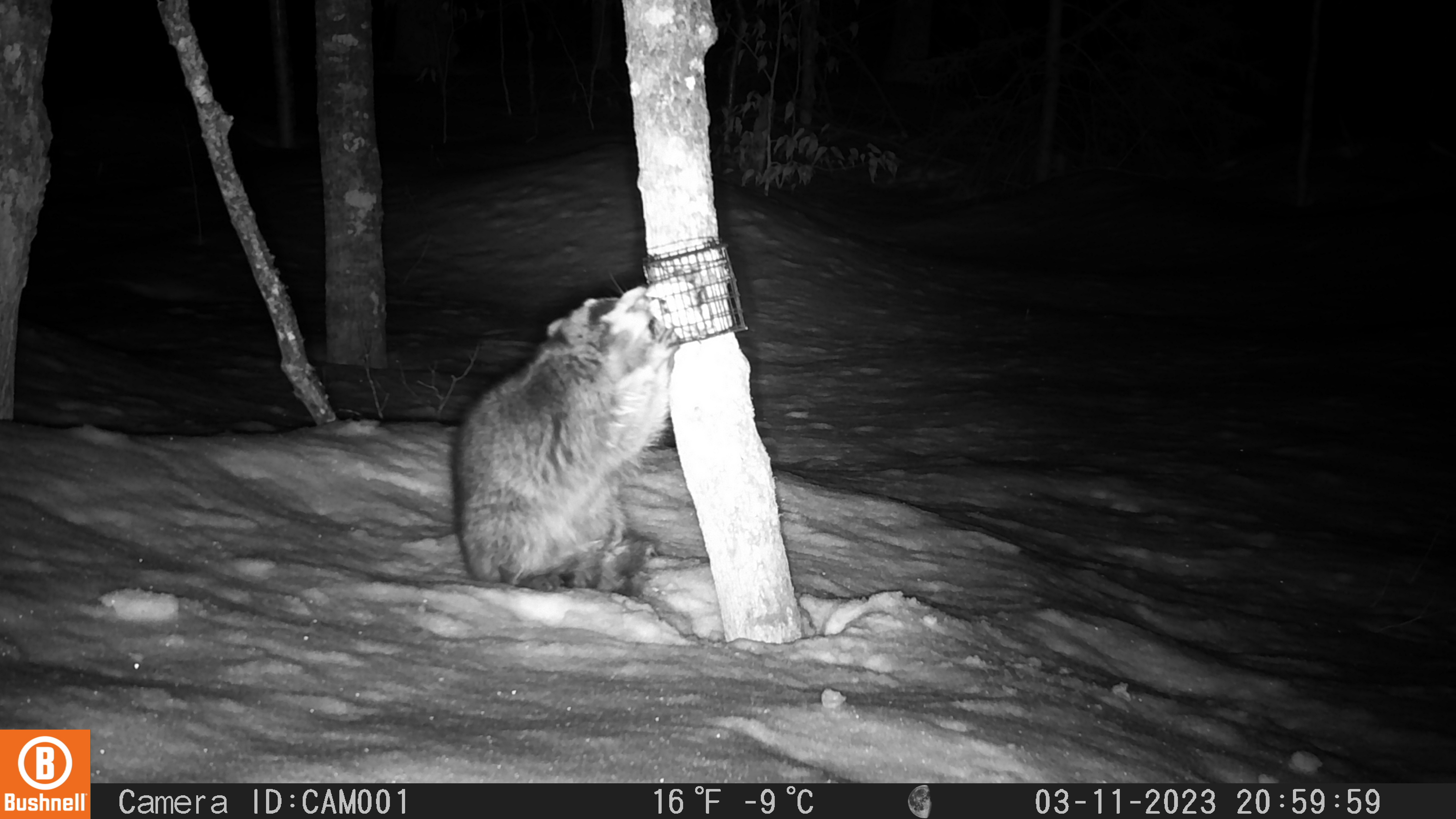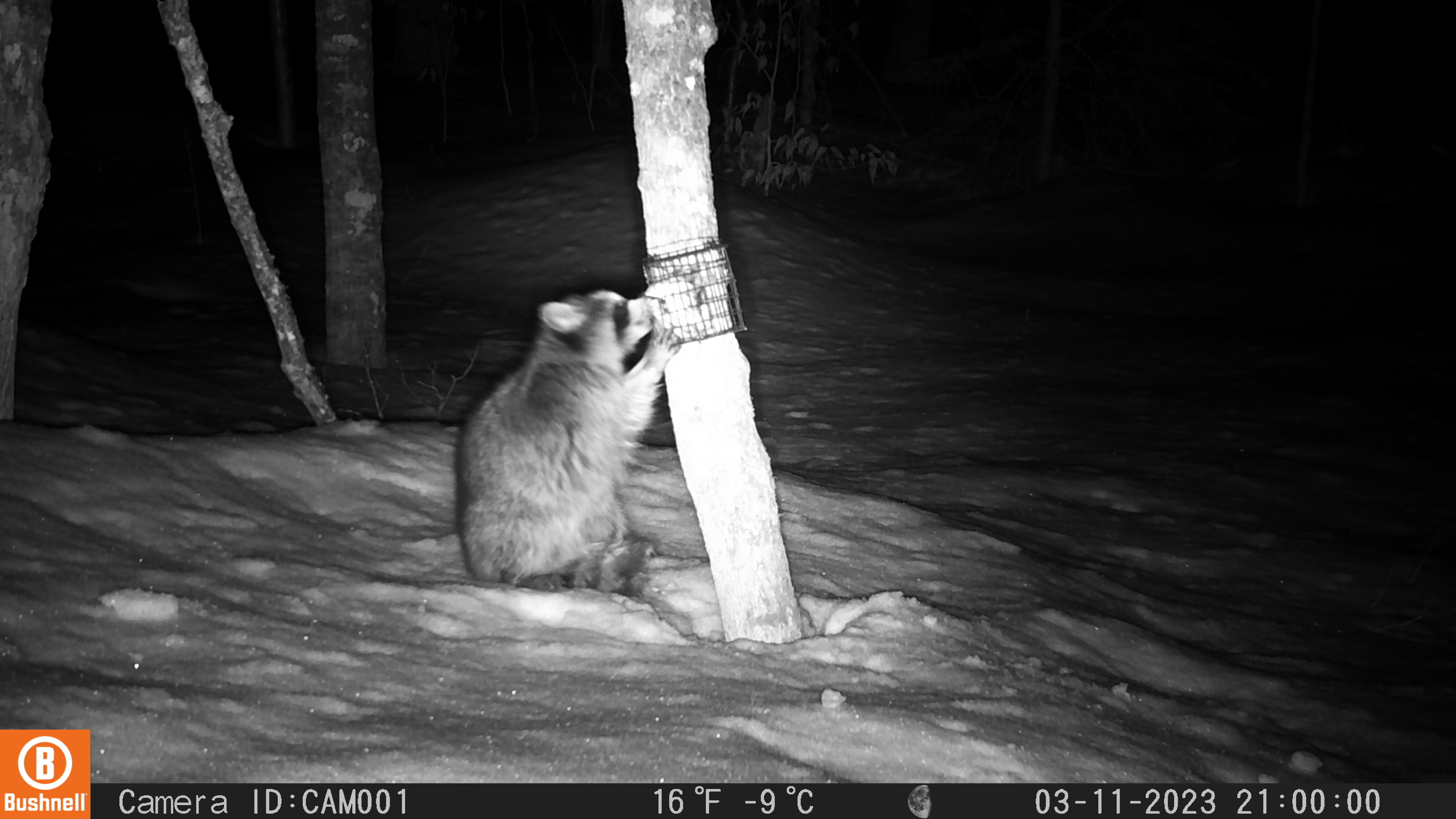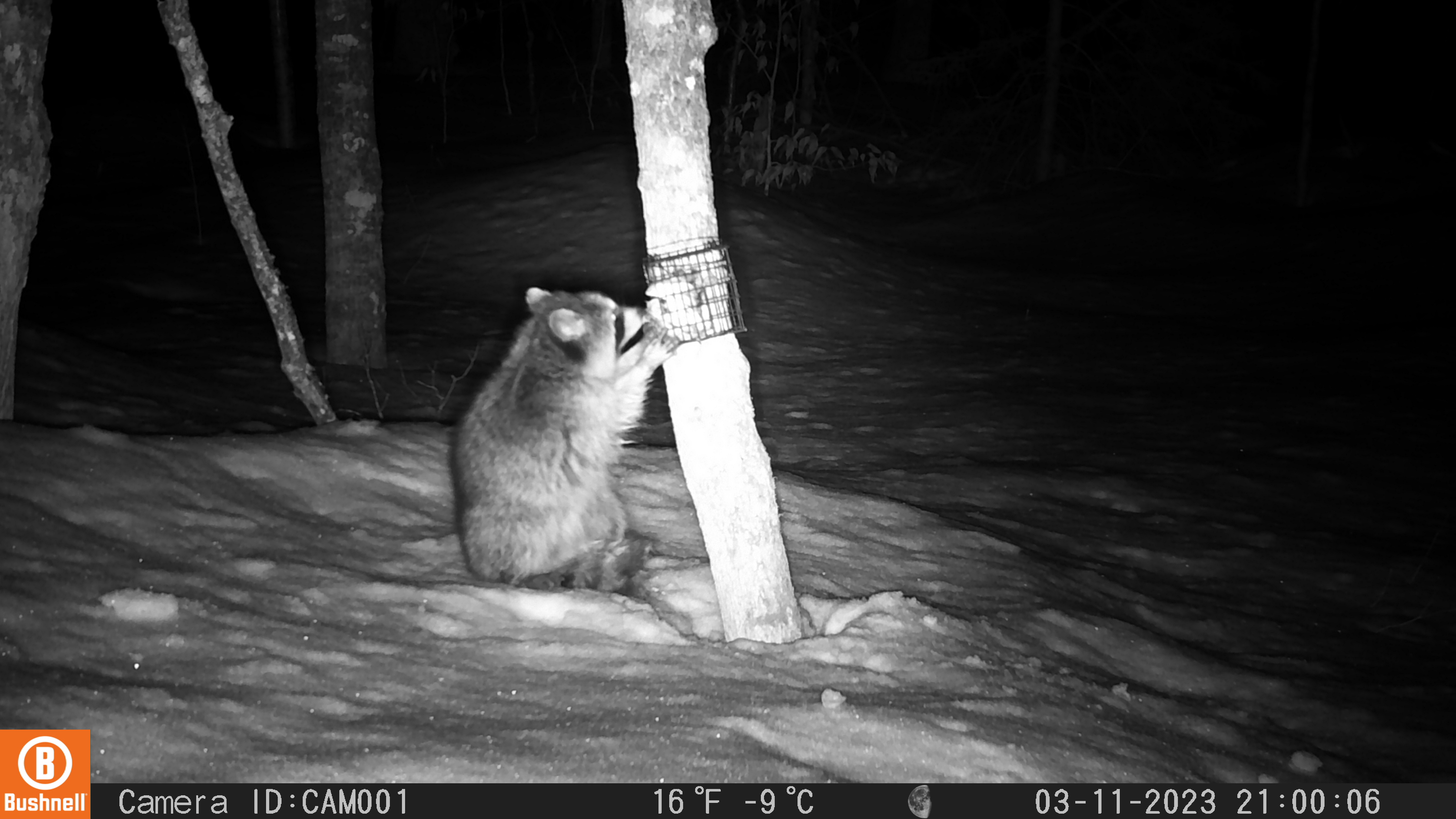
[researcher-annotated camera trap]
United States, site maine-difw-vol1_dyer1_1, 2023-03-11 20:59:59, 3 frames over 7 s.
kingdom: Animalia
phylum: Chordata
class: Mammalia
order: Carnivora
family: Procyonidae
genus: Procyon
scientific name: Procyon lotor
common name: raccoon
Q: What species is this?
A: Raccoon (Procyon lotor).